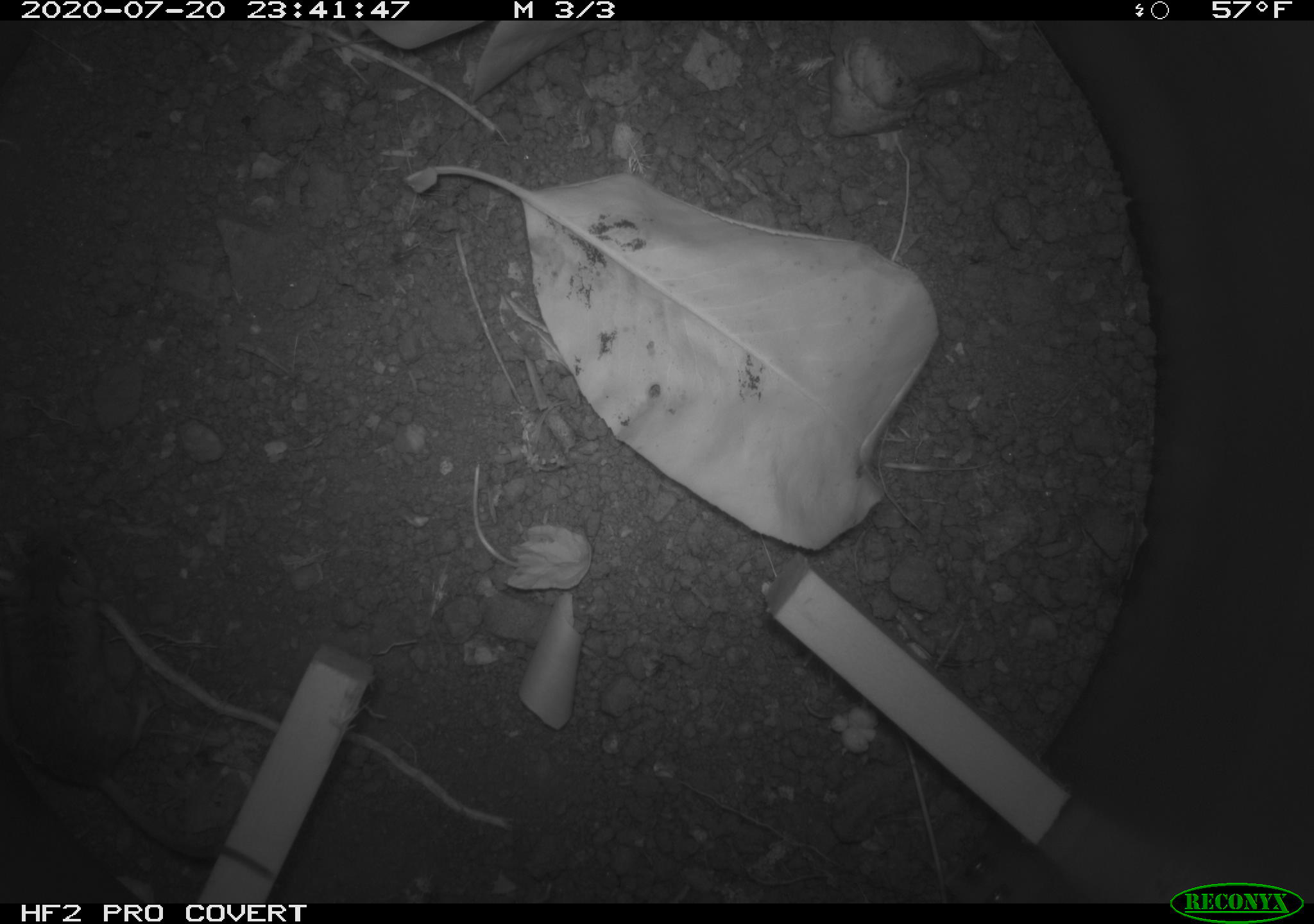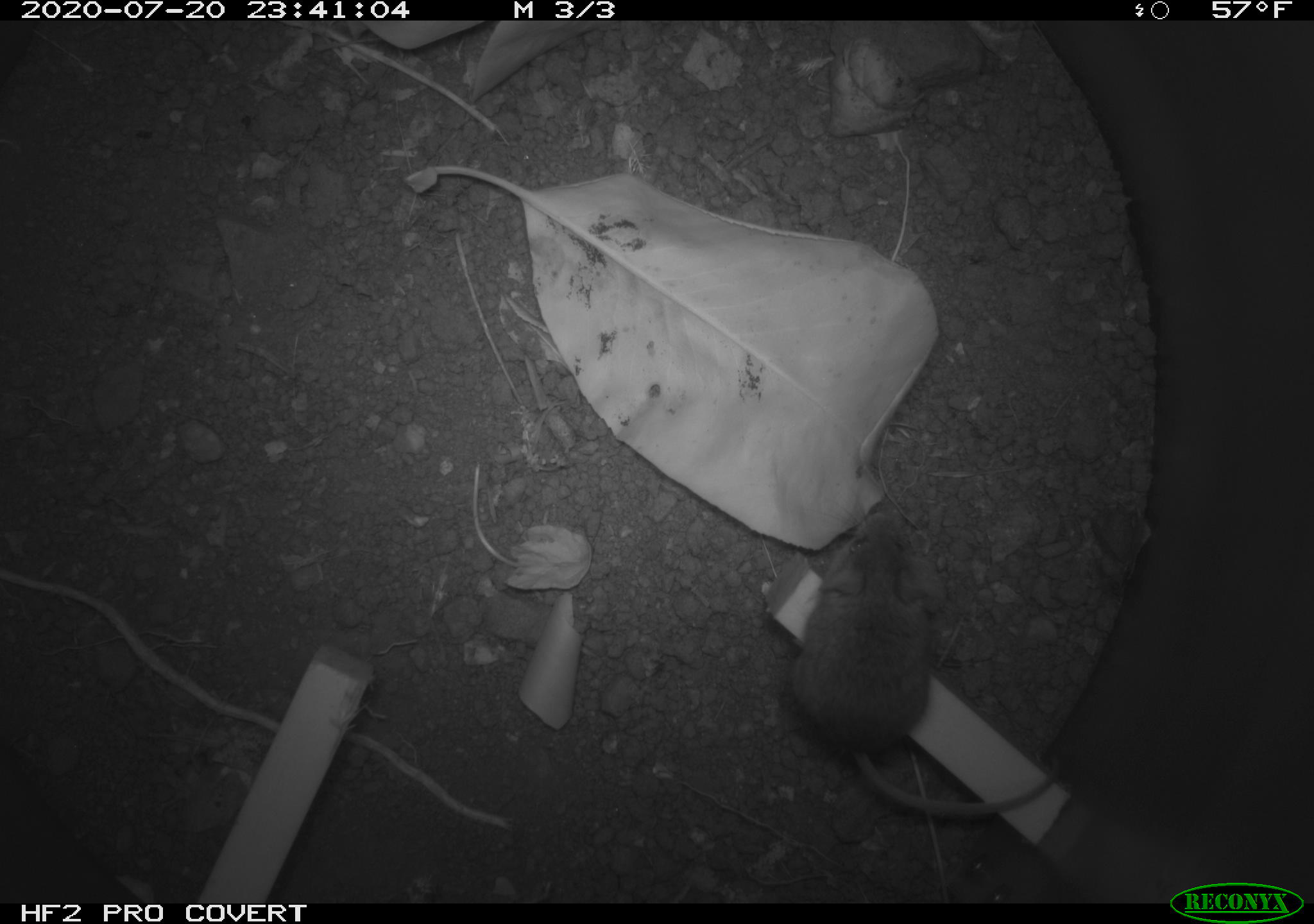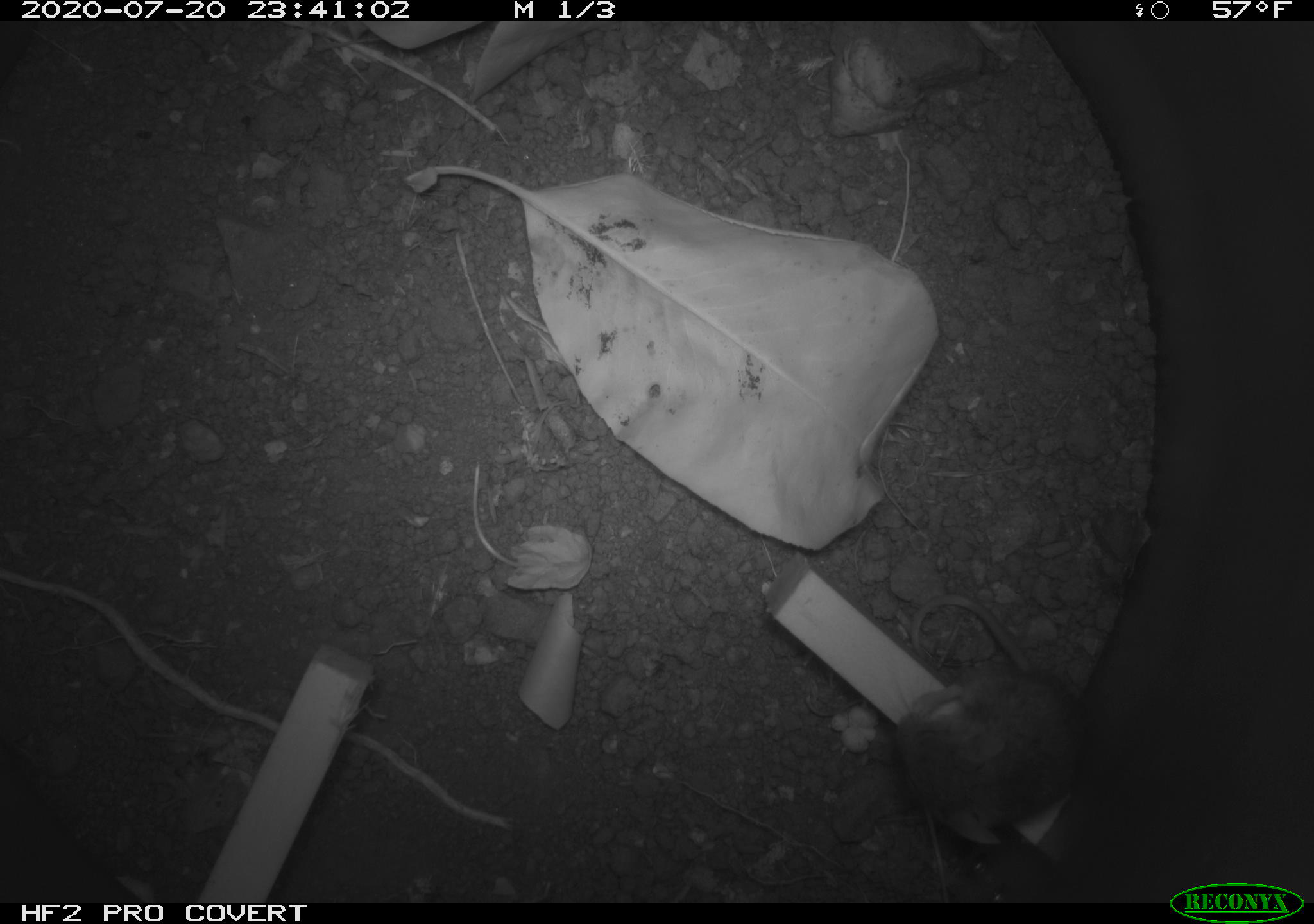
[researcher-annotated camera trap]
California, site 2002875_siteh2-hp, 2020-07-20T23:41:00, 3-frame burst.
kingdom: Animalia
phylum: Chordata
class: Mammalia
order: Rodentia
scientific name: Rodentia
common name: rodent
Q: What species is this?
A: Rodent (Rodentia).